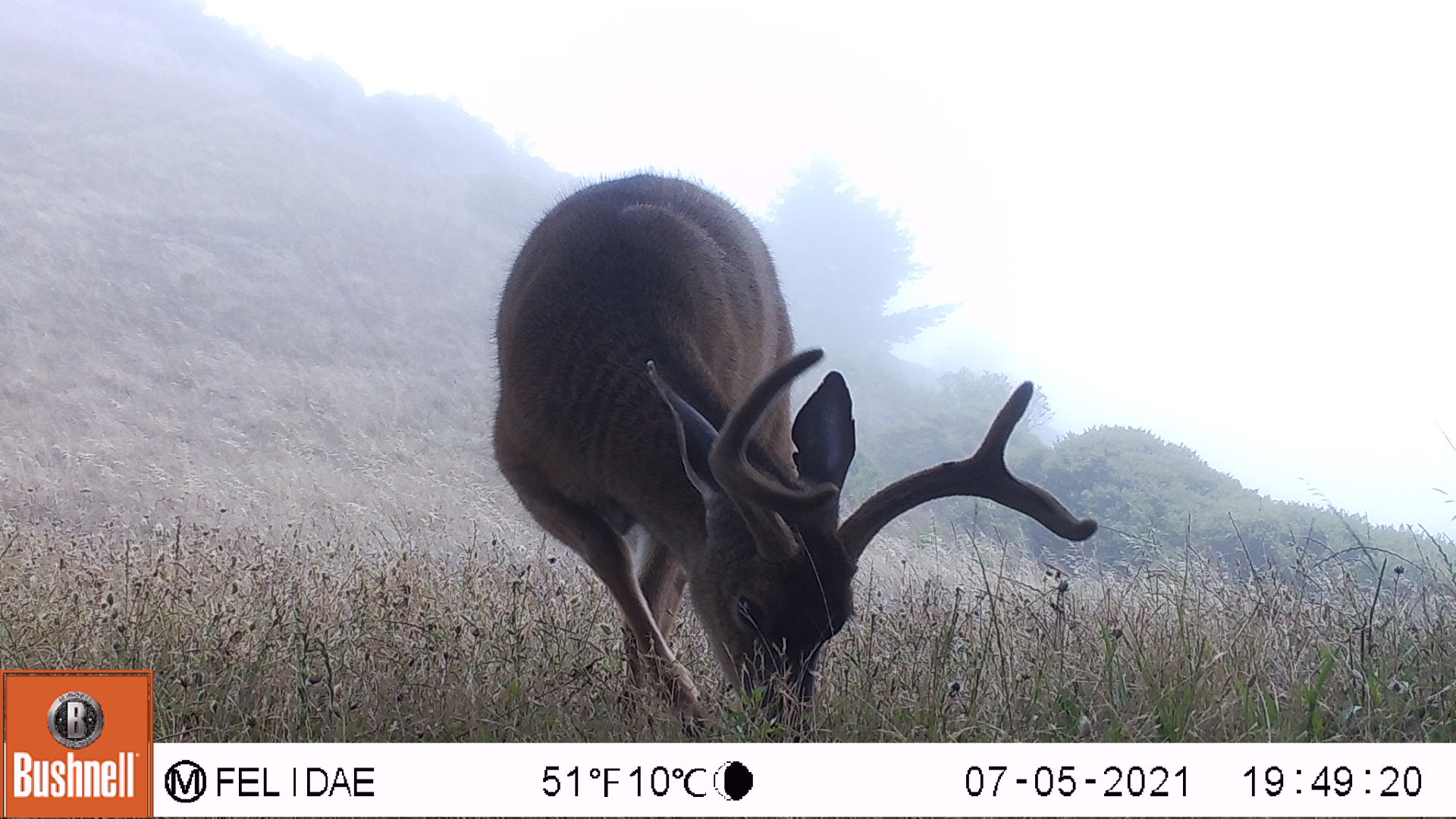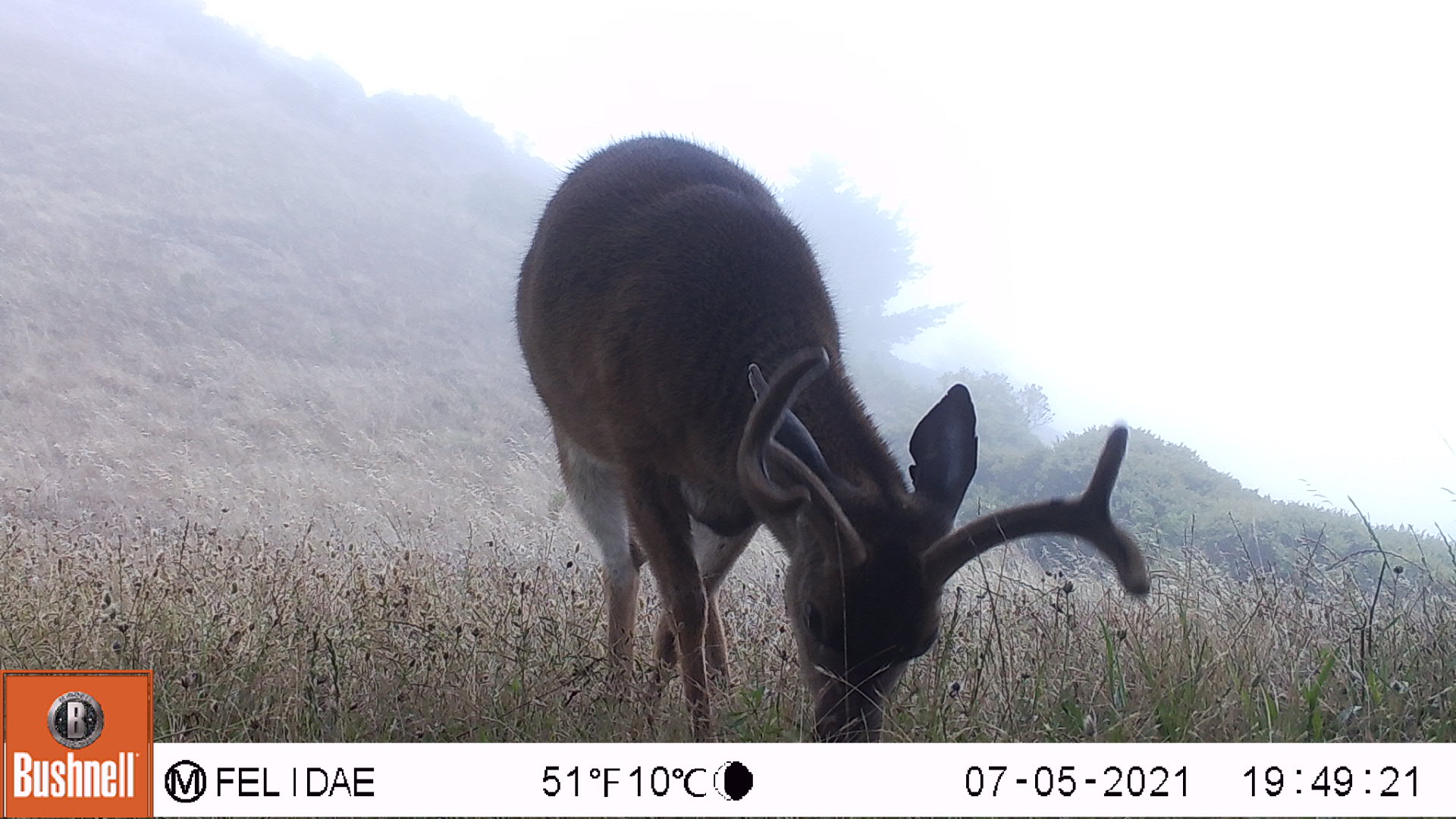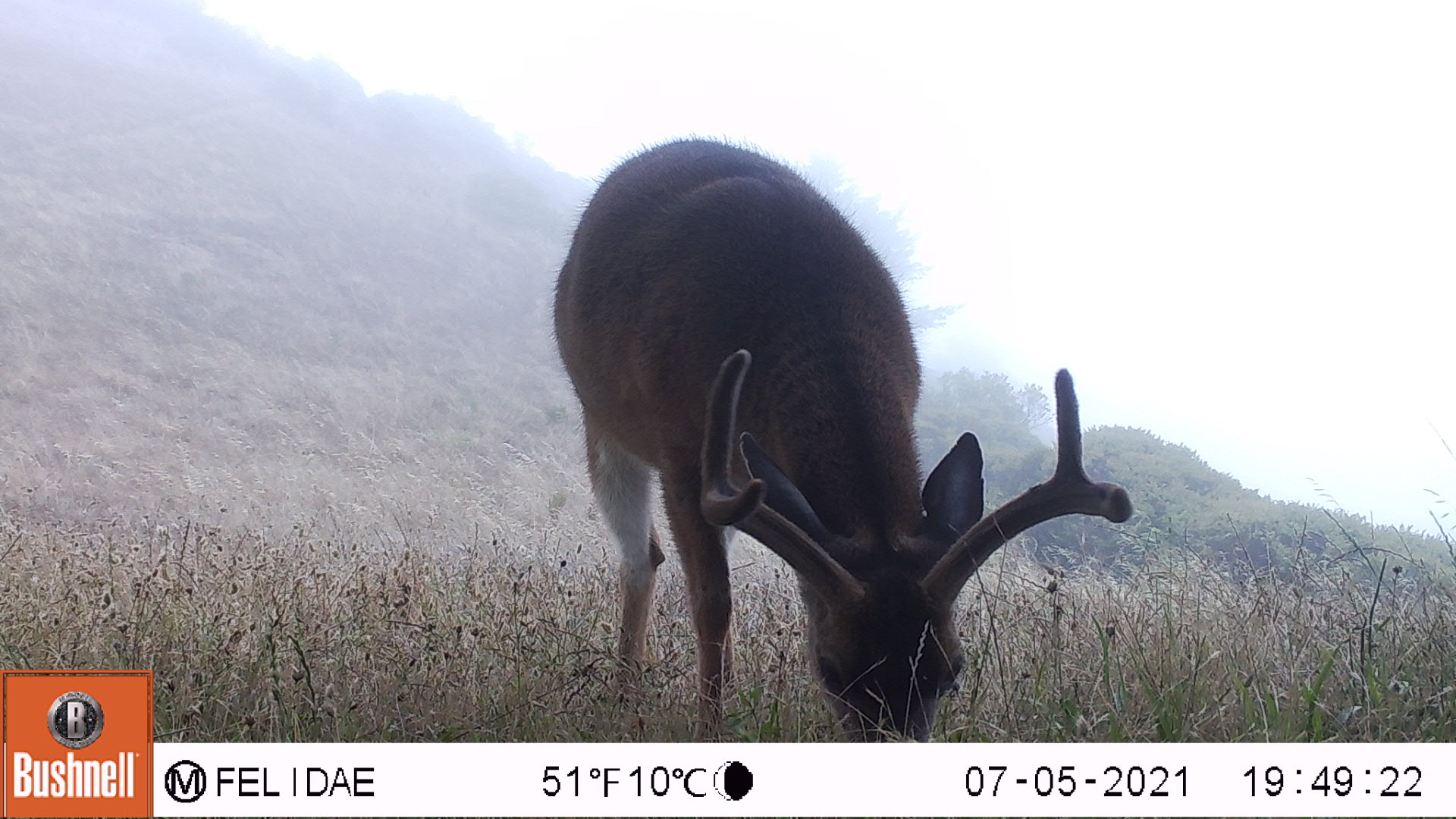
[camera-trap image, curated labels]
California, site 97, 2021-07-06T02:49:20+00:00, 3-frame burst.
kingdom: Animalia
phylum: Chordata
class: Mammalia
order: Artiodactyla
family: Cervidae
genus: Odocoileus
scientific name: Odocoileus hemionus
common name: mule deer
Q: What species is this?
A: Mule deer (Odocoileus hemionus).